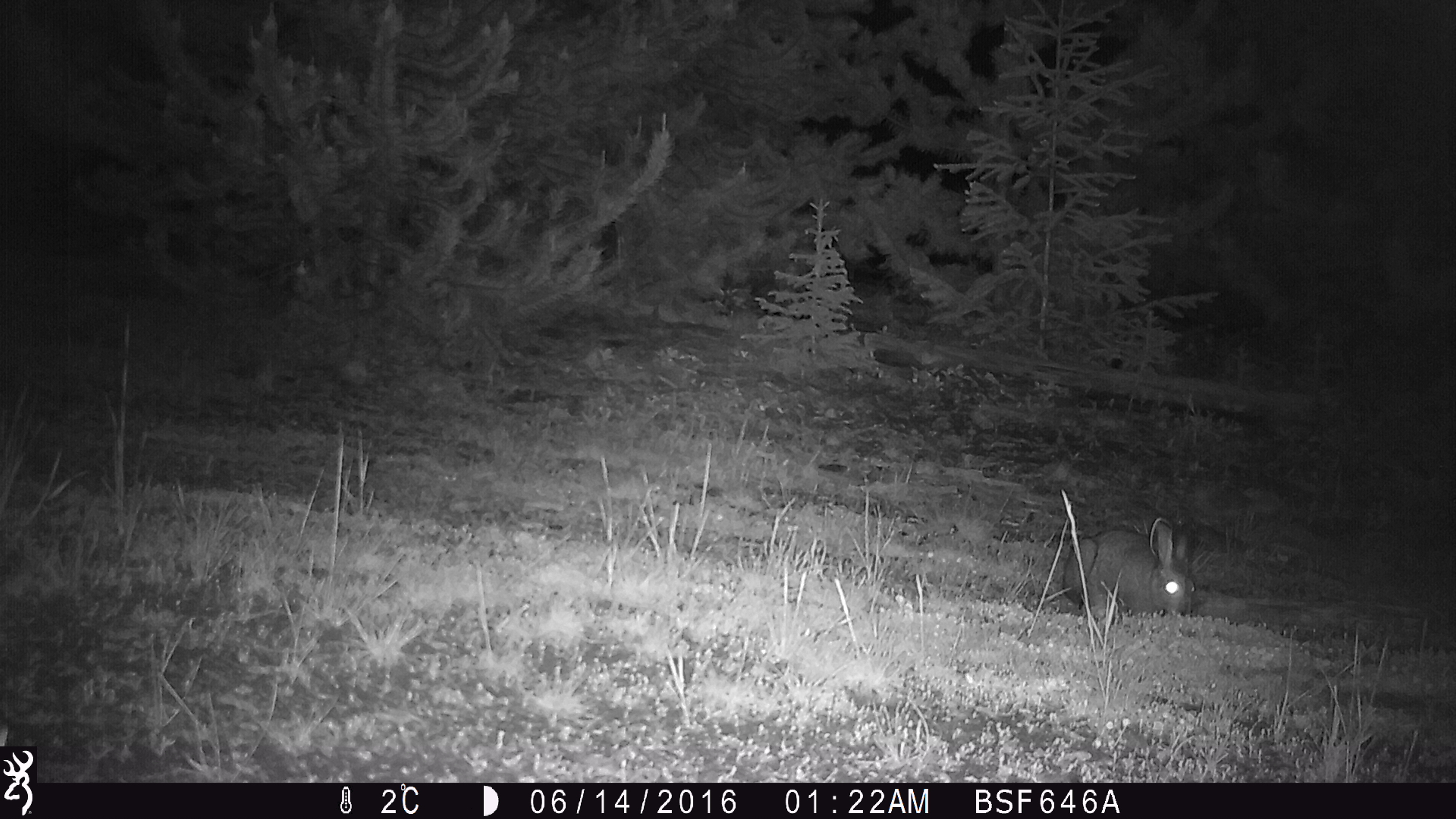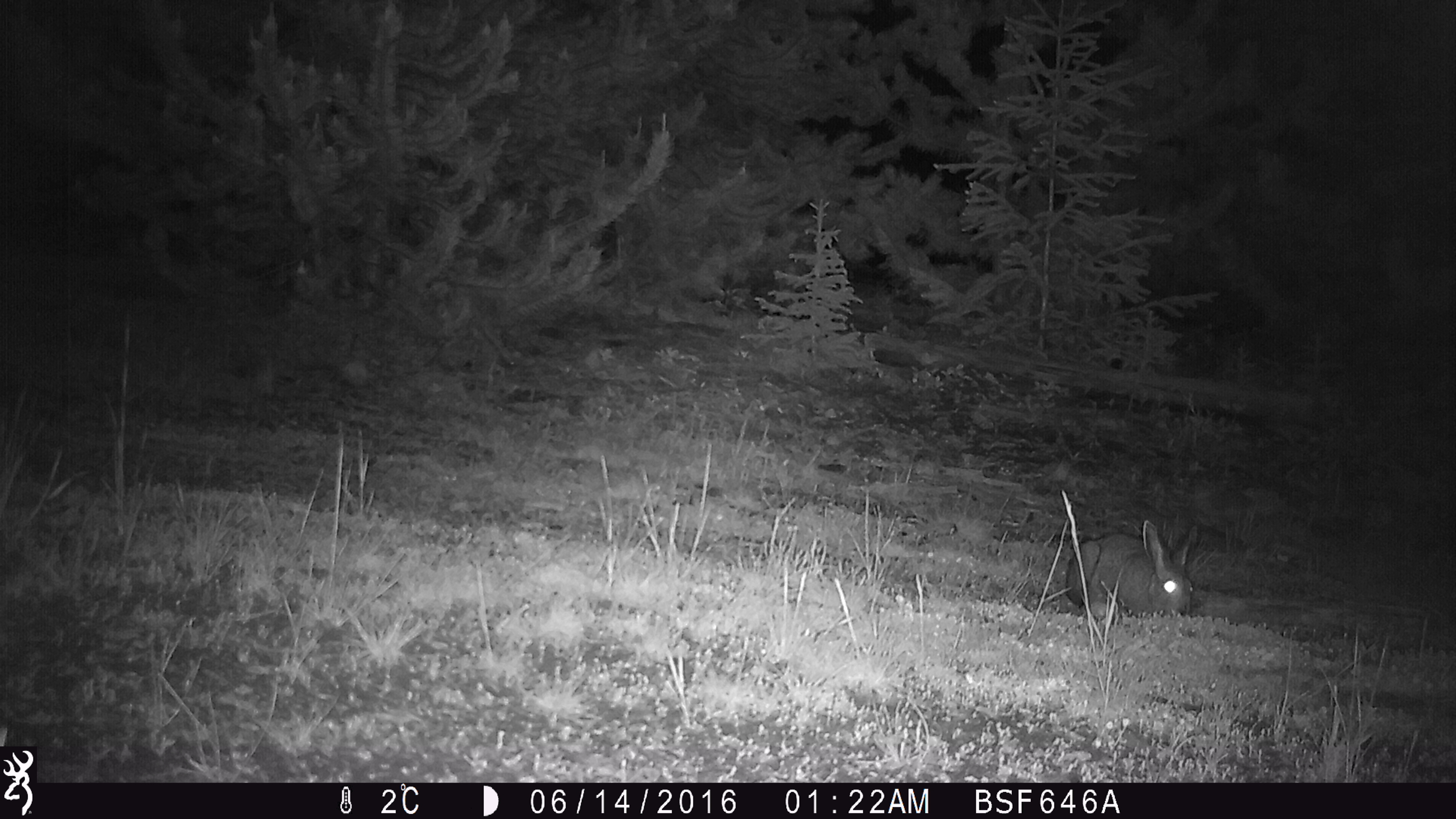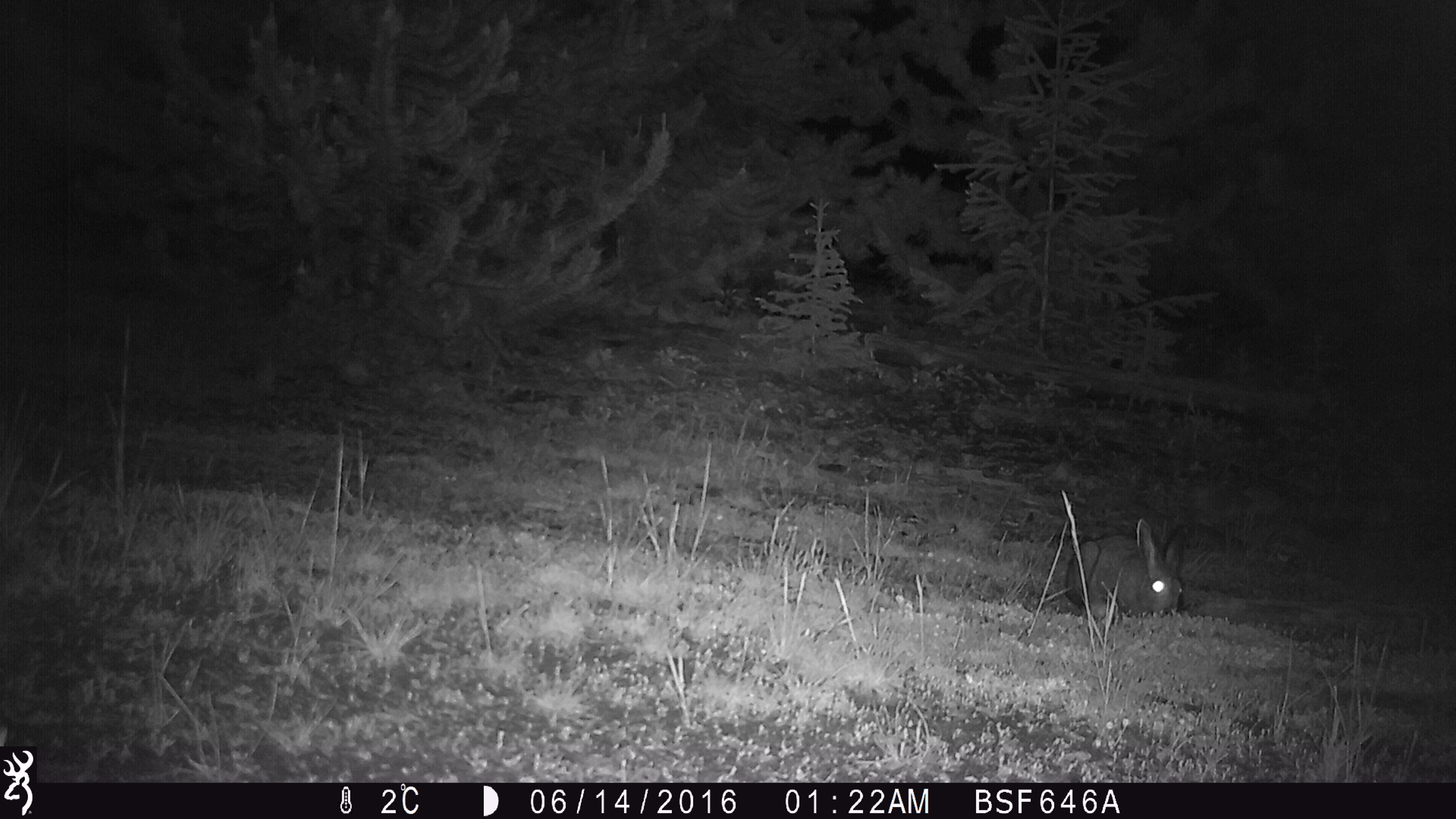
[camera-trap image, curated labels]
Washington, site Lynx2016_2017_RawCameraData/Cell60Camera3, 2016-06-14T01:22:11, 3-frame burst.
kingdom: Animalia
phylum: Chordata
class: Mammalia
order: Lagomorpha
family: Leporidae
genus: Lepus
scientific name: Lepus americanus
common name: snowshoe hare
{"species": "Lepus americanus (snowshoe hare)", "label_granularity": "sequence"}